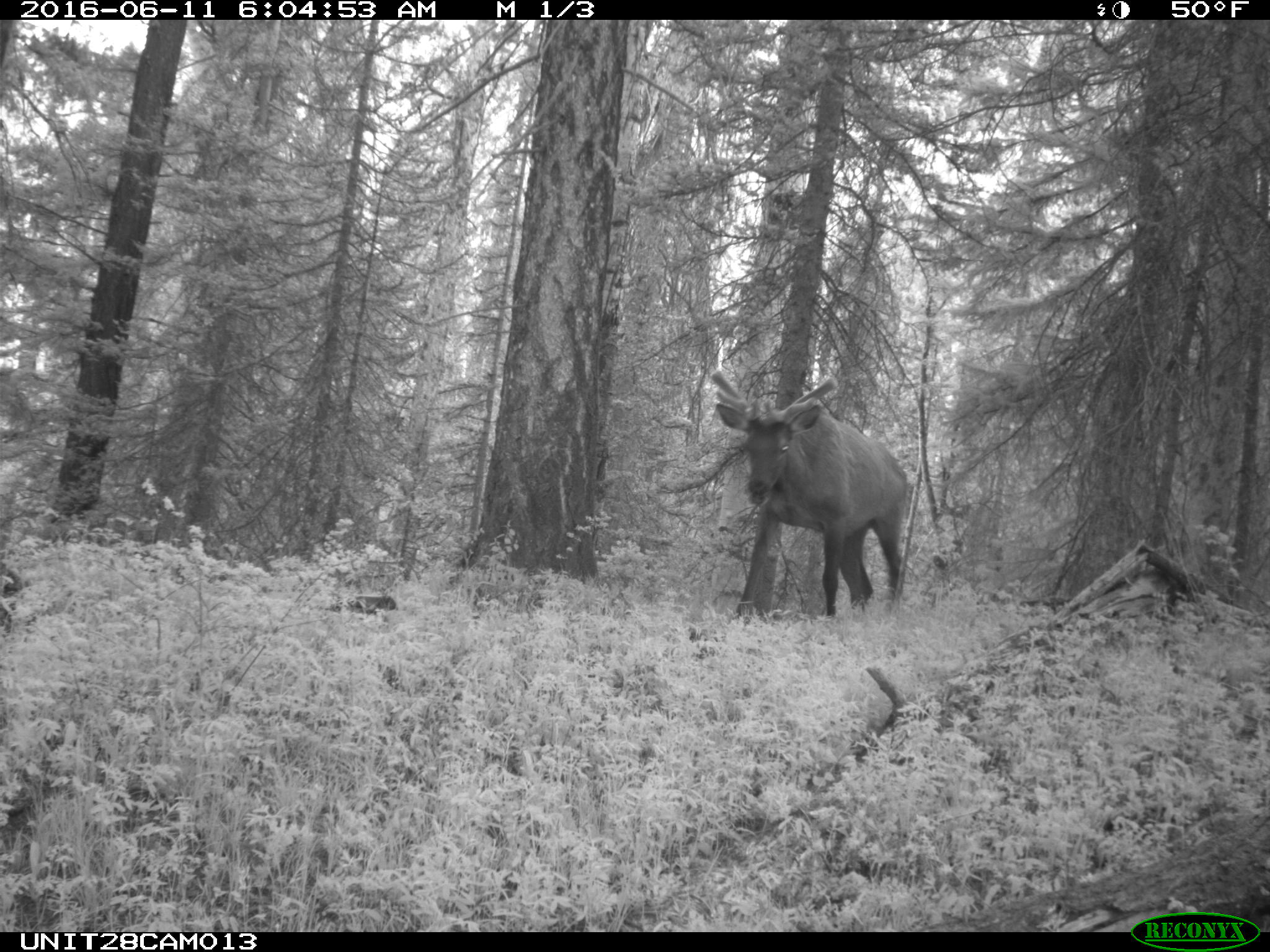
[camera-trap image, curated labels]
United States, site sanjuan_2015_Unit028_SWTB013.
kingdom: Animalia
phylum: Chordata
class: Mammalia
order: Artiodactyla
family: Cervidae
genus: Cervus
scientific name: Cervus elaphus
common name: red deer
Cervus elaphus (red deer).